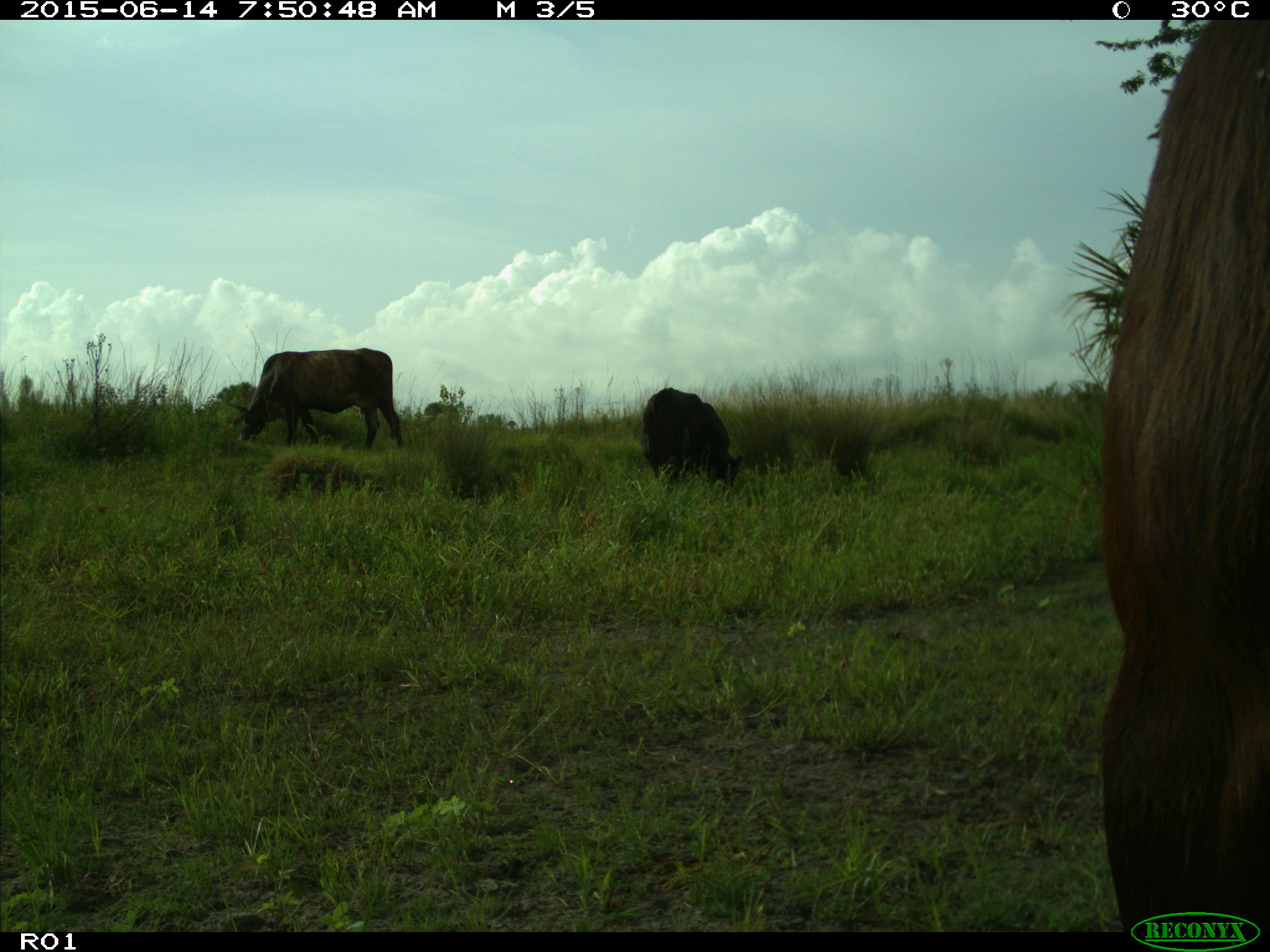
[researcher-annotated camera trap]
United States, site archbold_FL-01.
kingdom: Animalia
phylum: Chordata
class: Mammalia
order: Artiodactyla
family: Bovidae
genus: Bos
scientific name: Bos taurus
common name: domestic cow